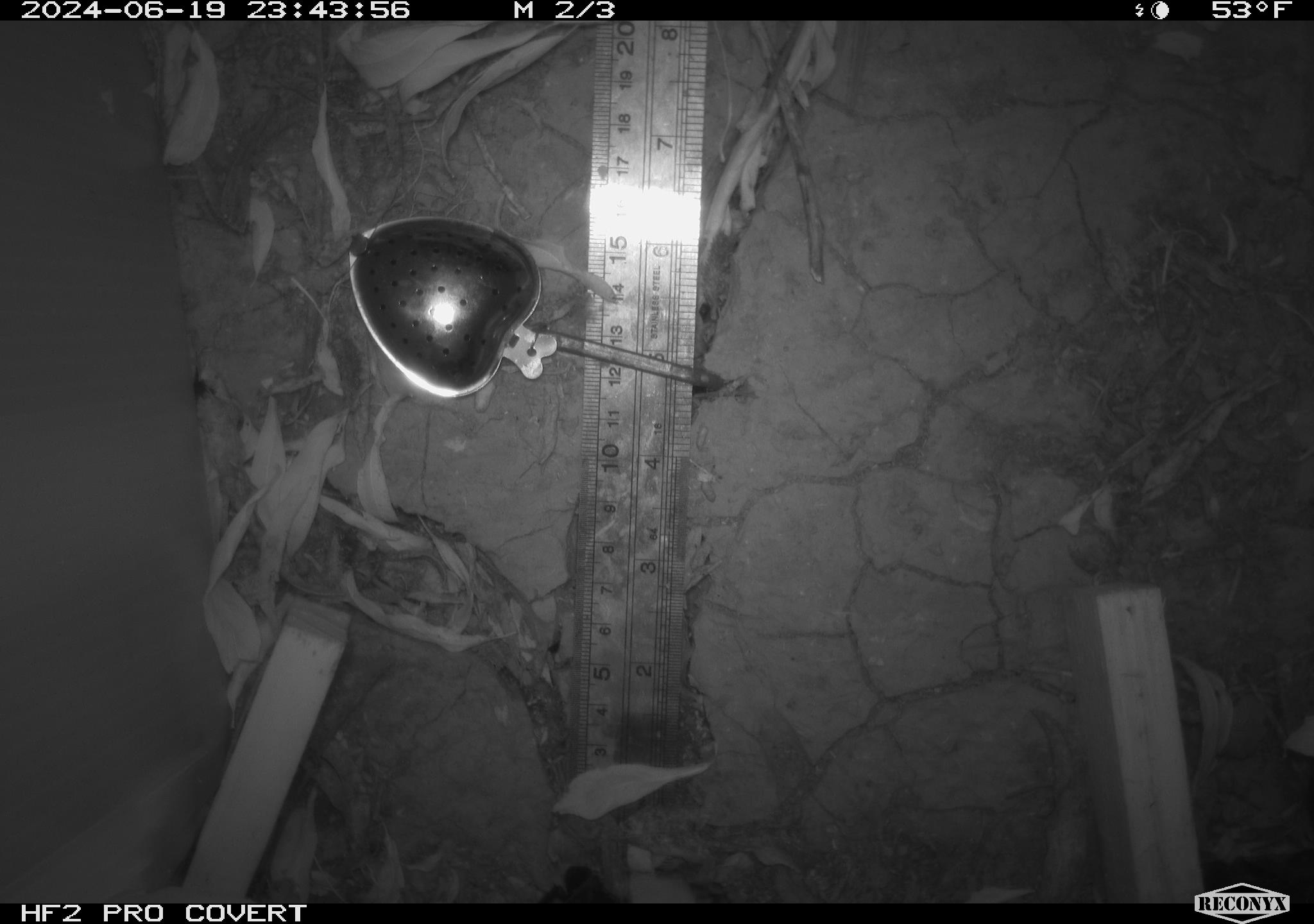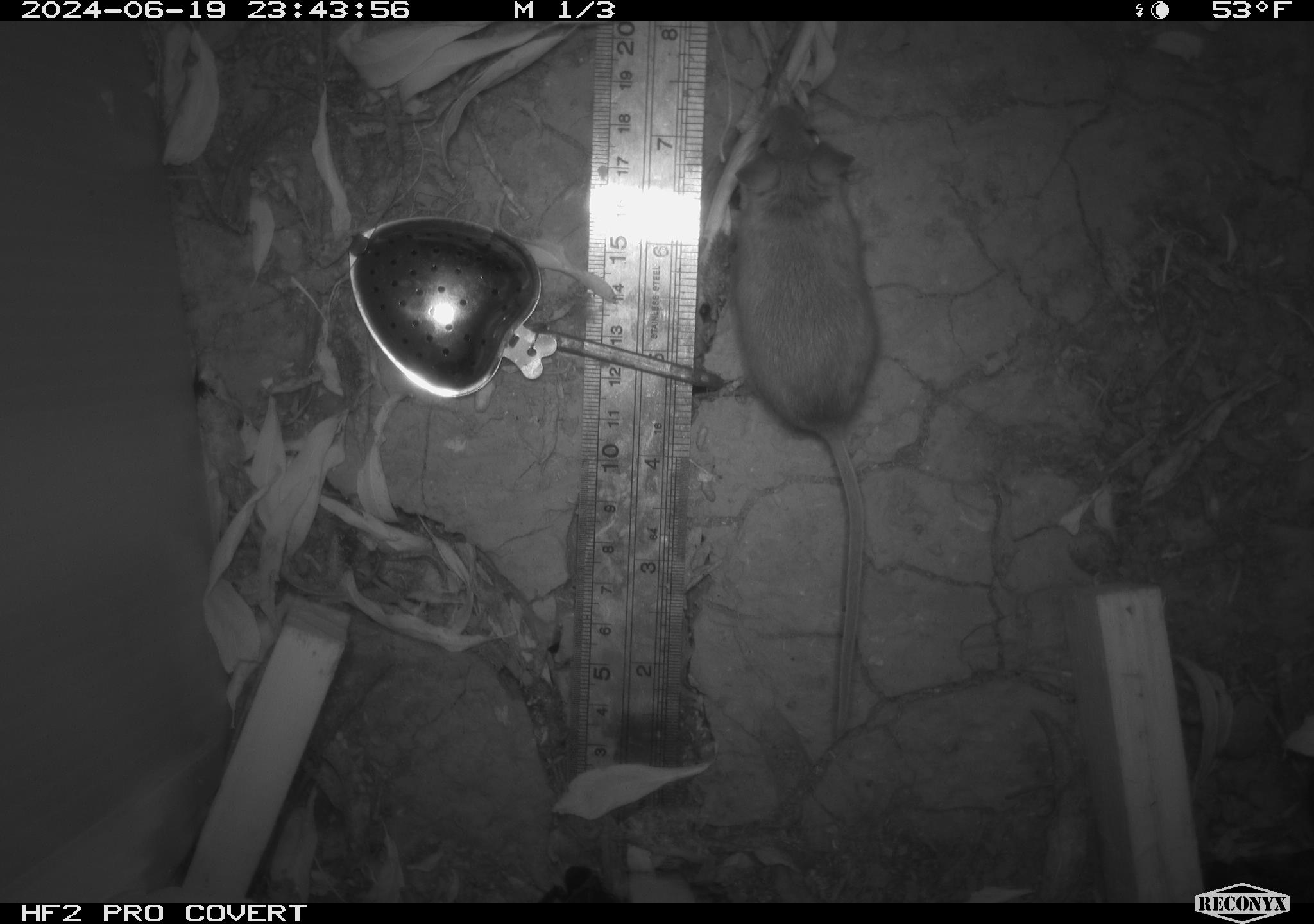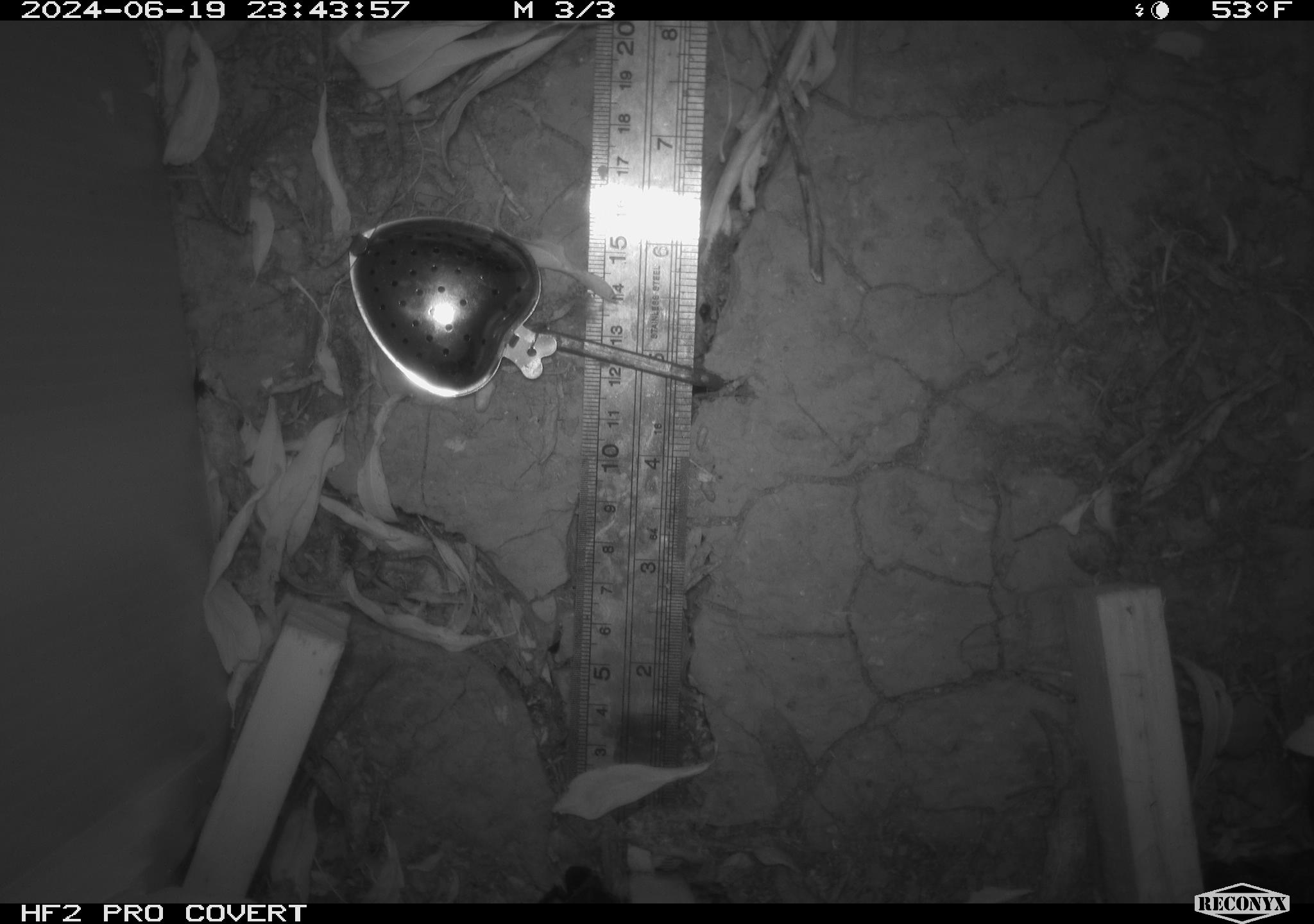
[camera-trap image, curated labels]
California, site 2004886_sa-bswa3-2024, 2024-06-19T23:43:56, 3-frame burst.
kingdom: Animalia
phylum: Chordata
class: Mammalia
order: Rodentia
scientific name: Rodentia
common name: mouse species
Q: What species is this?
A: Mouse species (Rodentia).